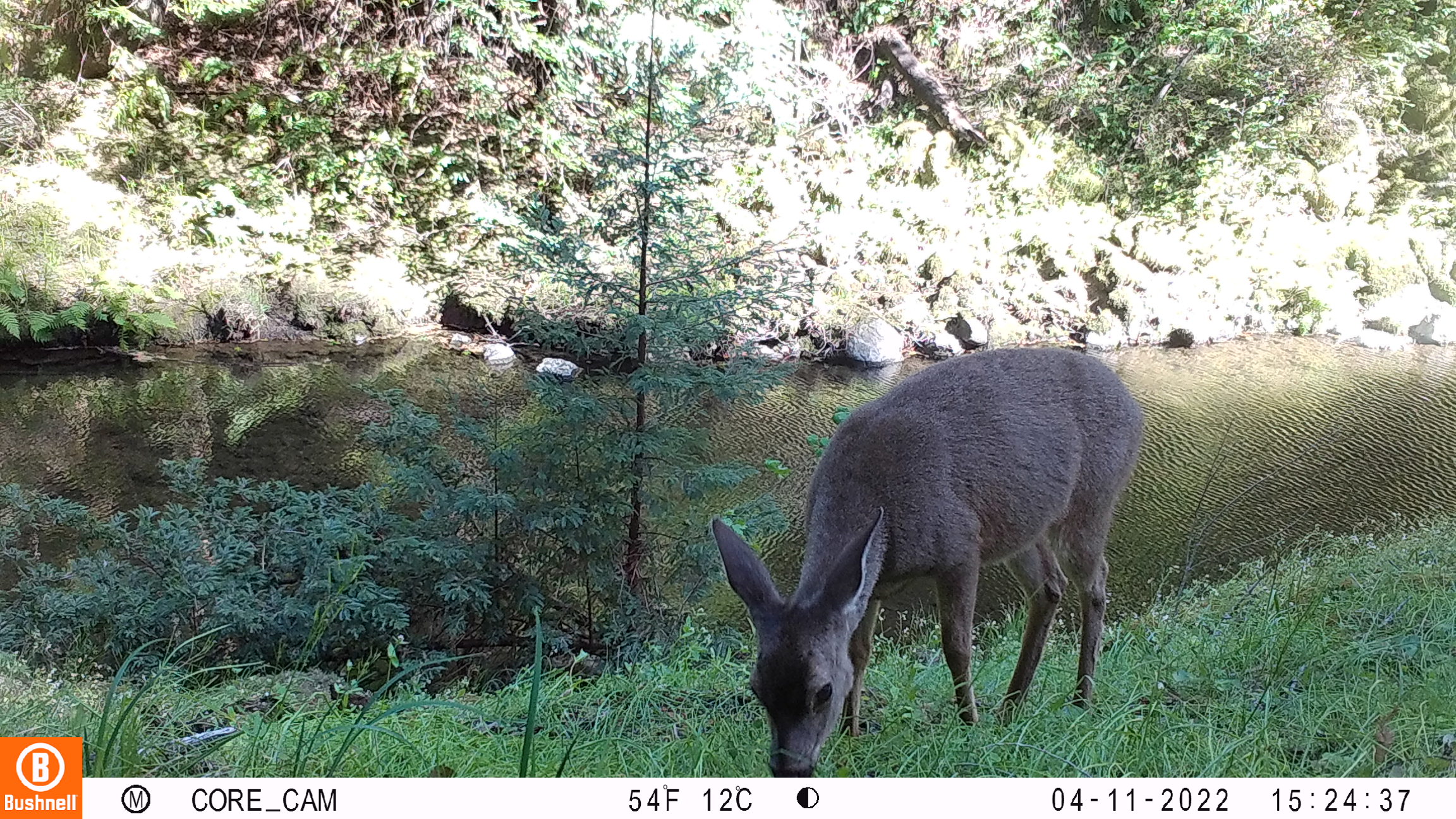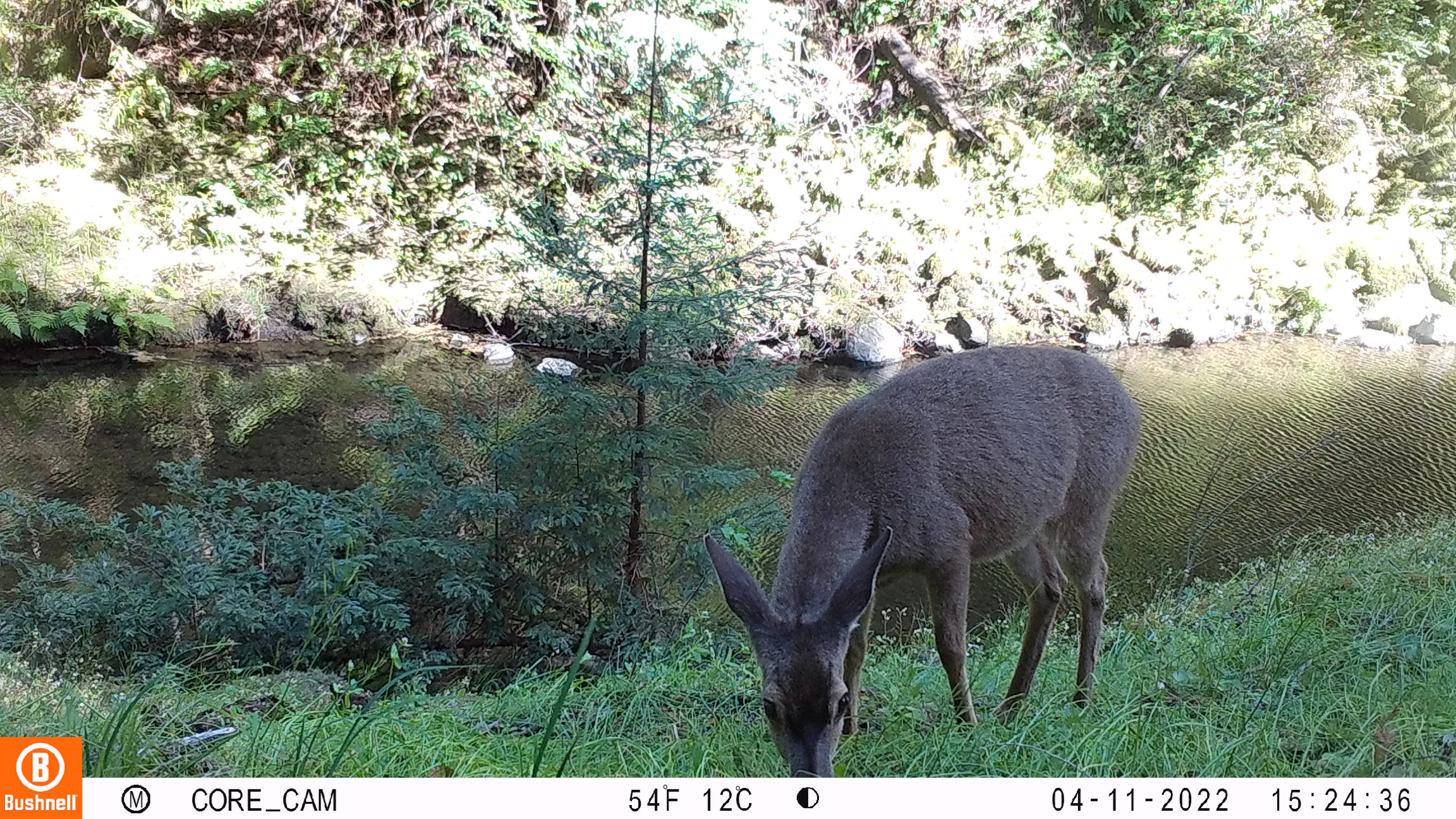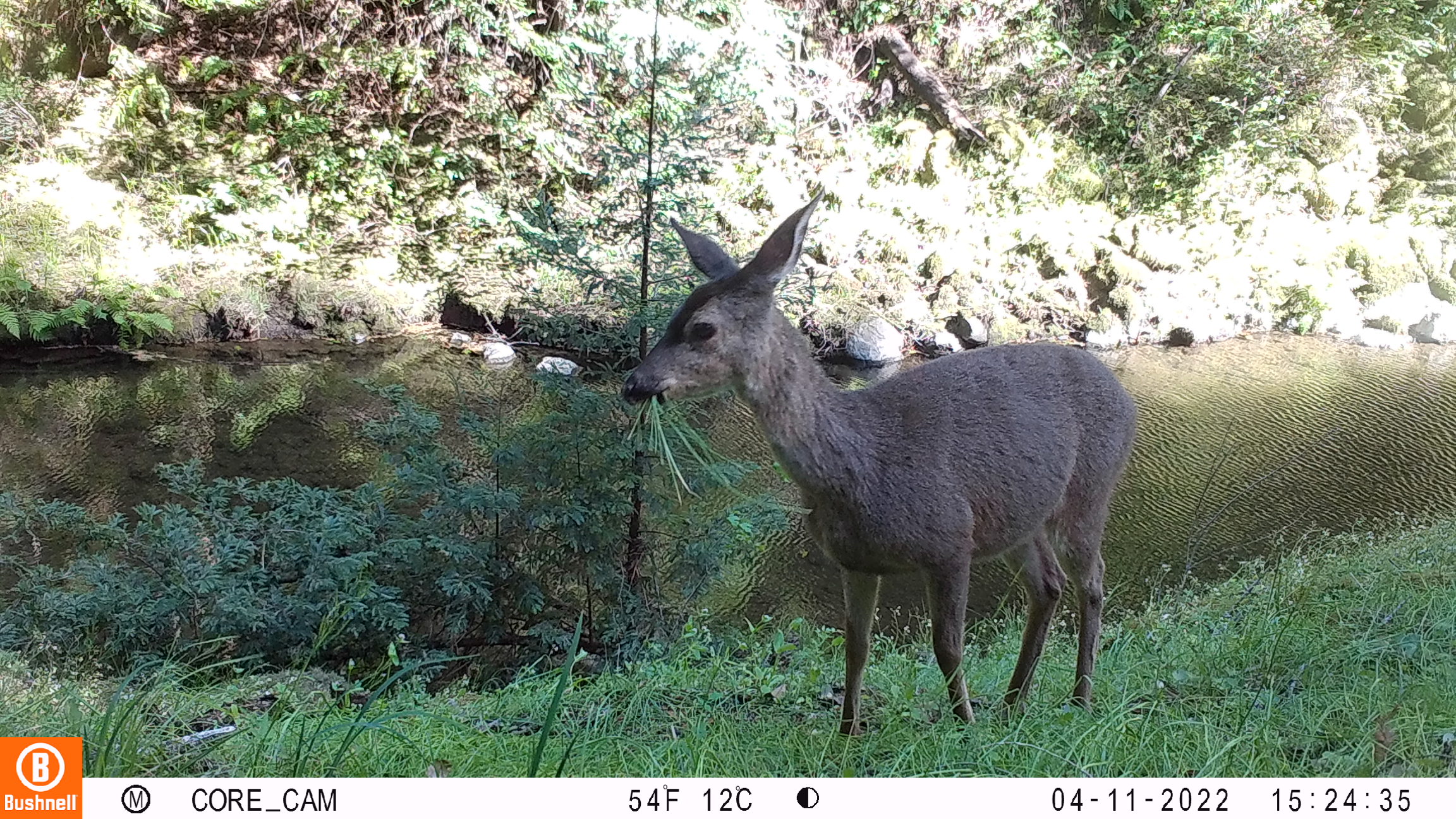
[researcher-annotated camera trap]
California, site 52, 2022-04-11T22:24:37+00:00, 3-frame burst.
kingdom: Animalia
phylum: Chordata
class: Mammalia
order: Artiodactyla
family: Cervidae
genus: Odocoileus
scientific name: Odocoileus hemionus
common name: mule deer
Mule deer (Odocoileus hemionus).